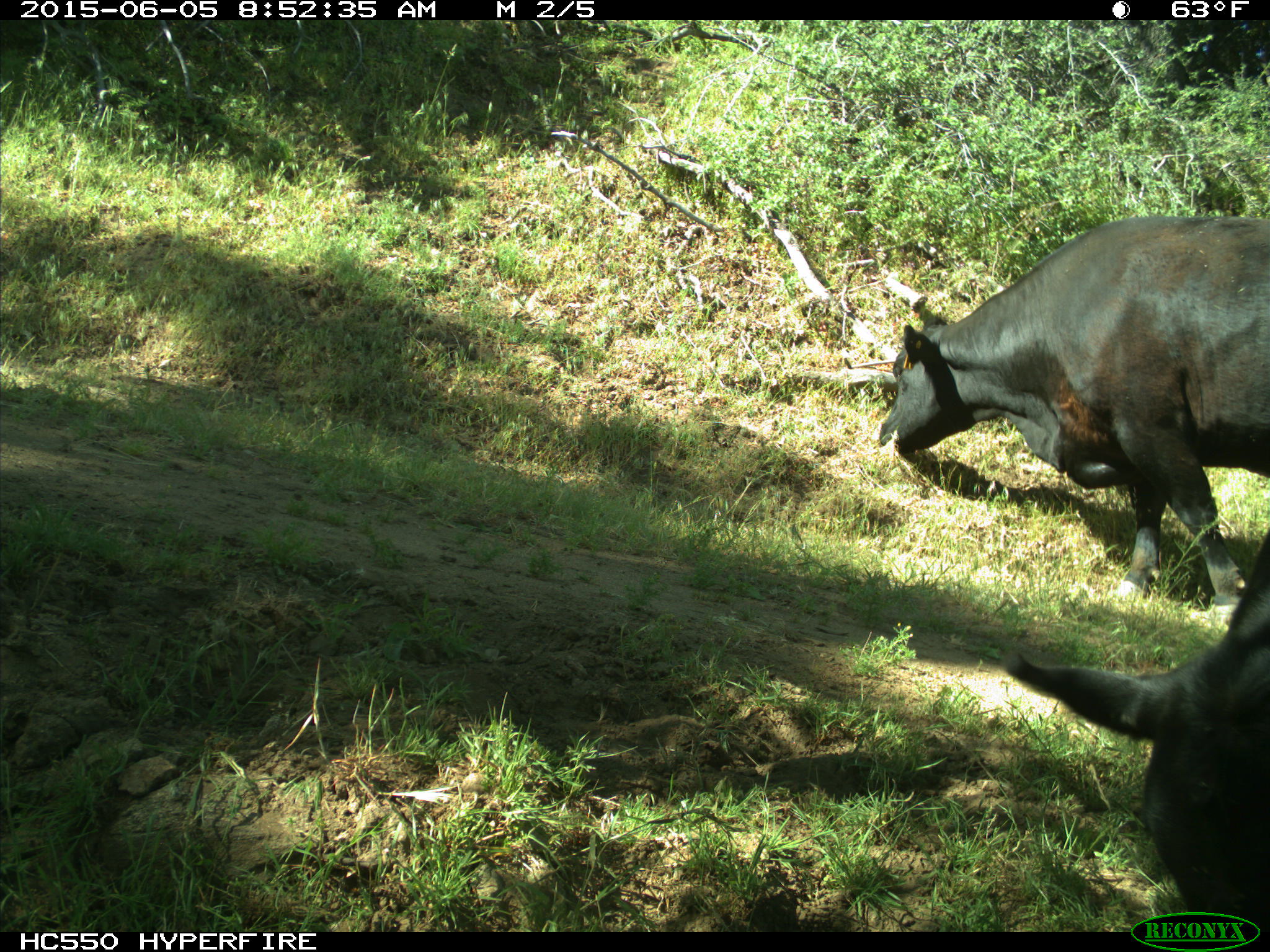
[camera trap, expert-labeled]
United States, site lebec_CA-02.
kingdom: Animalia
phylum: Chordata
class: Mammalia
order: Artiodactyla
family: Bovidae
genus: Bos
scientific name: Bos taurus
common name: domestic cow